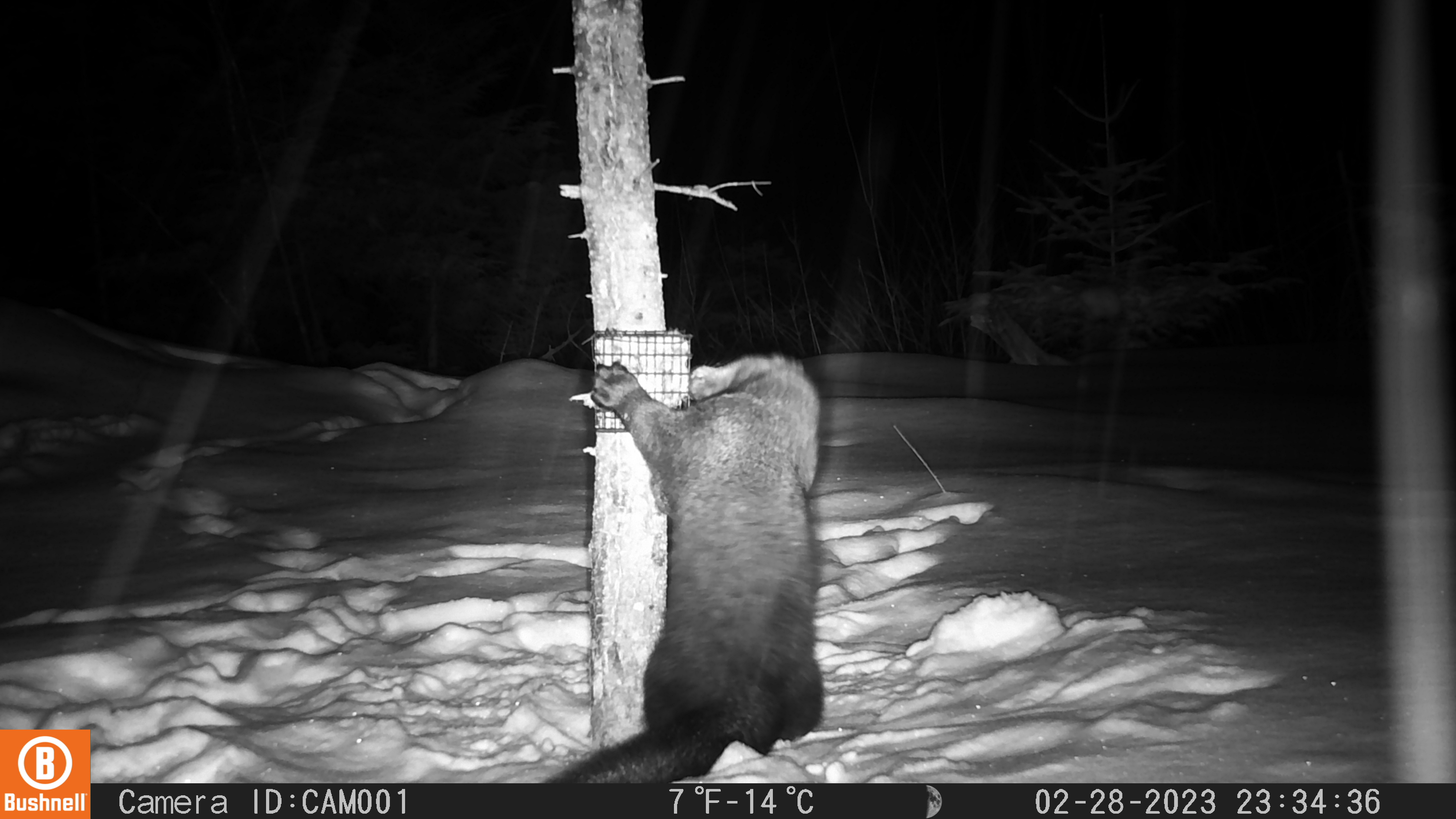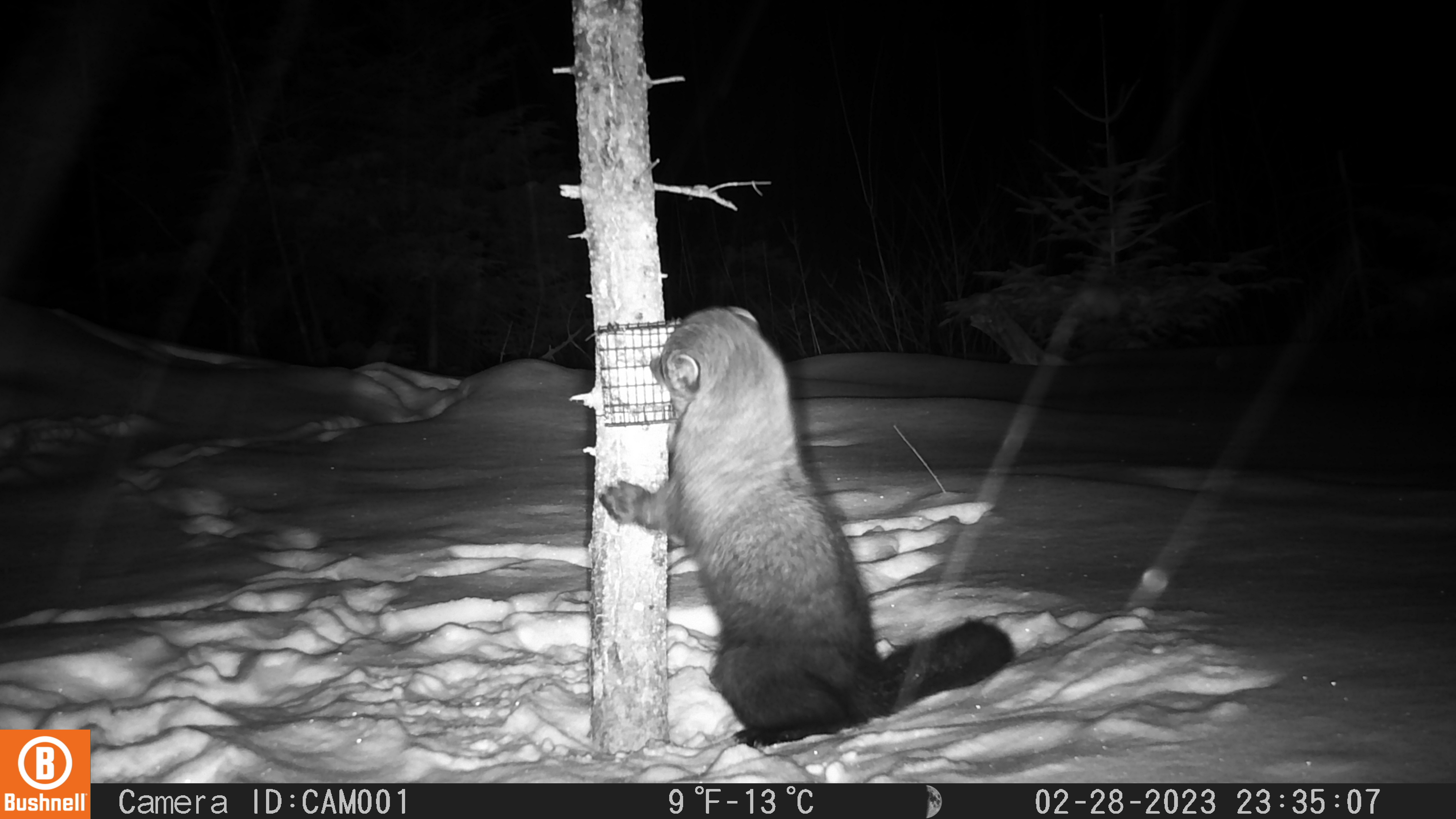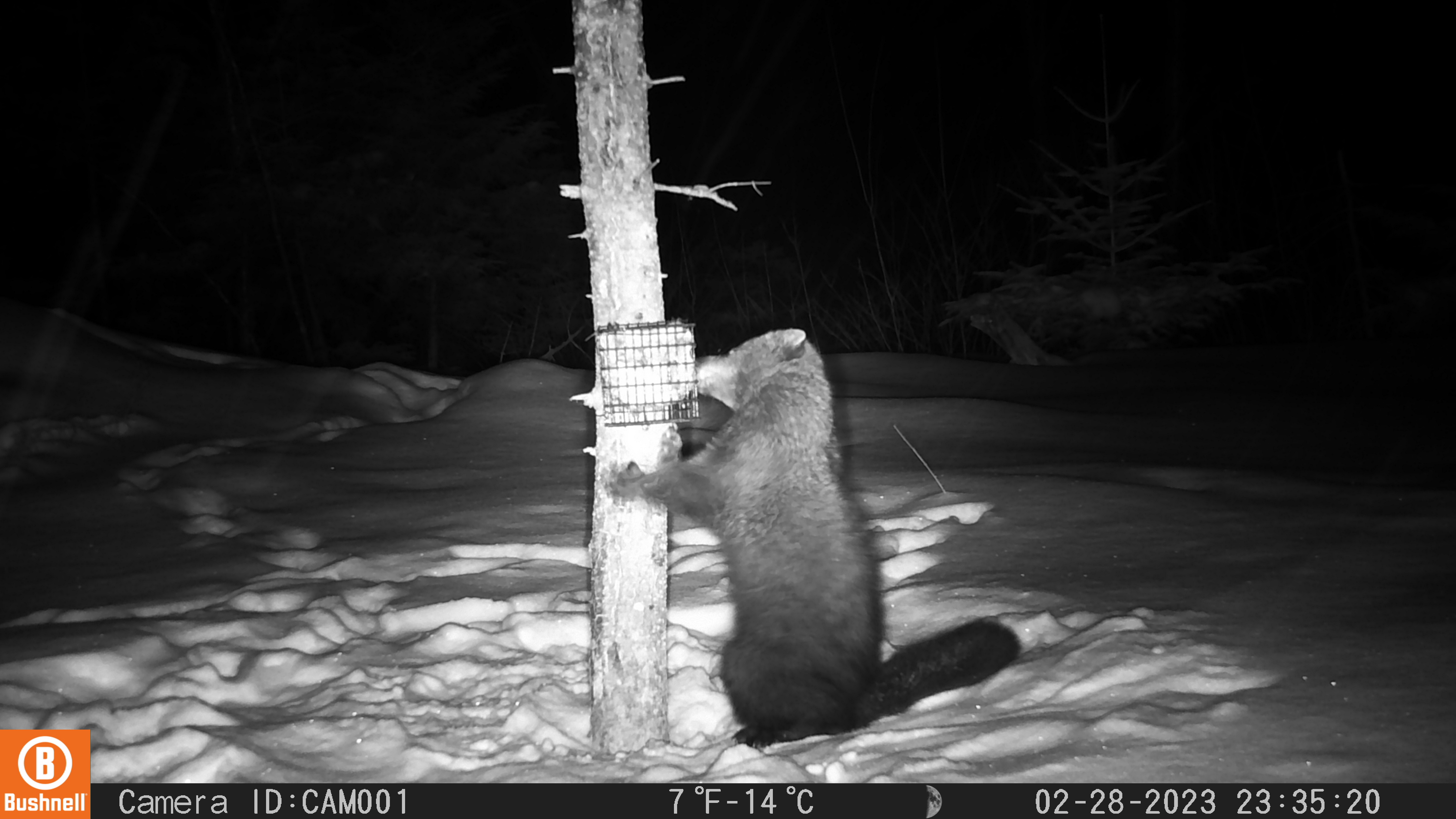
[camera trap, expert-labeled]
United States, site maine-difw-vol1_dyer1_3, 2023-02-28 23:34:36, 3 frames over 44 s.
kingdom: Animalia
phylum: Chordata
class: Mammalia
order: Carnivora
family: Mustelidae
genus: Pekania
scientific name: Pekania pennanti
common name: fisher